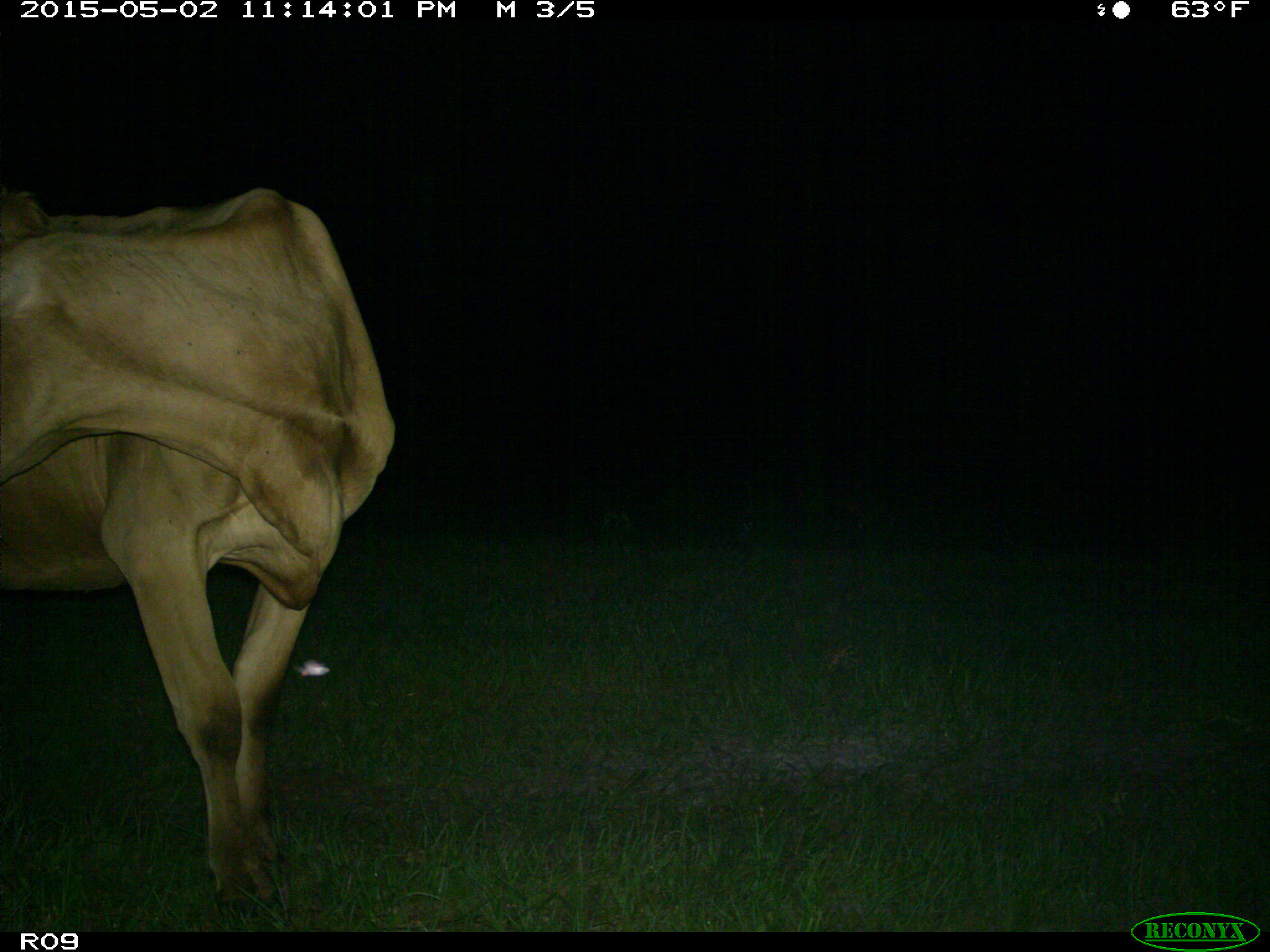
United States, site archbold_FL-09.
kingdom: Animalia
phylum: Chordata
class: Mammalia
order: Artiodactyla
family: Bovidae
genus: Bos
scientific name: Bos taurus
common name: domestic cow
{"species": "Bos taurus (domestic cow)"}